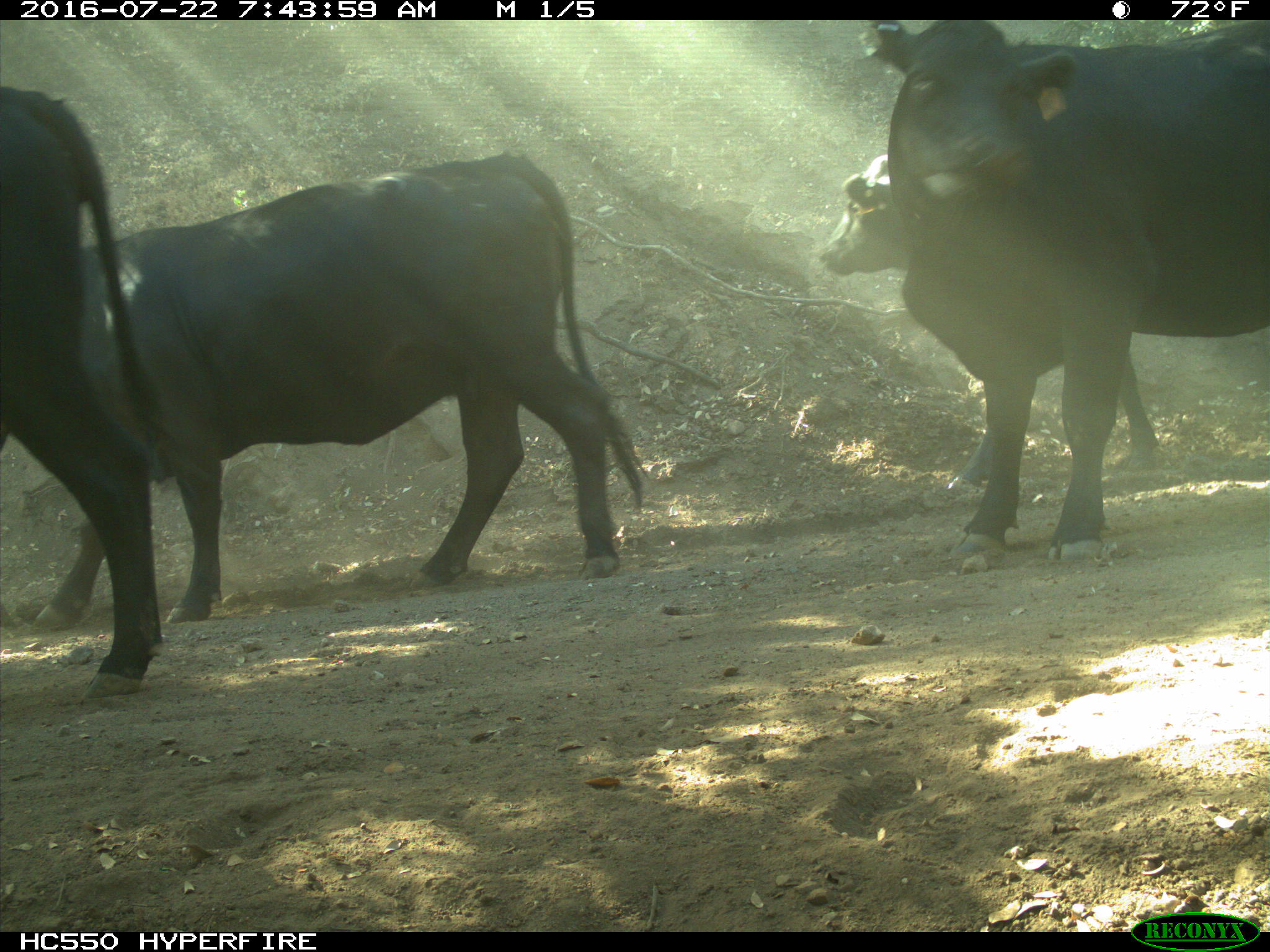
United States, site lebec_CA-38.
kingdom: Animalia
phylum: Chordata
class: Mammalia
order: Artiodactyla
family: Bovidae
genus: Bos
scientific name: Bos taurus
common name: domestic cow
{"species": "Bos taurus (domestic cow)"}